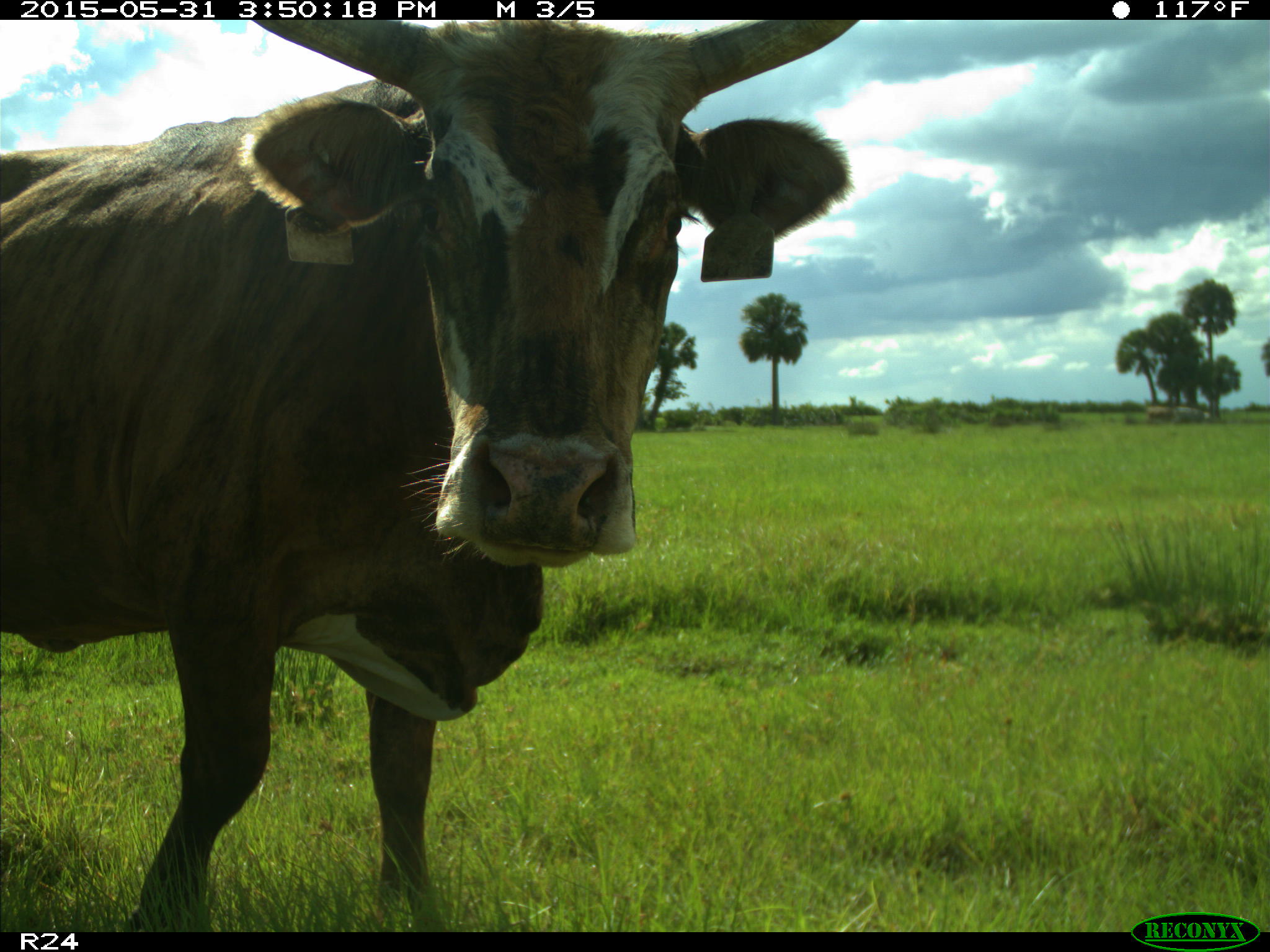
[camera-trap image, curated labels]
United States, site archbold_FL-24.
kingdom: Animalia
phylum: Chordata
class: Mammalia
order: Artiodactyla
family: Bovidae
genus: Bos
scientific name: Bos taurus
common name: domestic cow